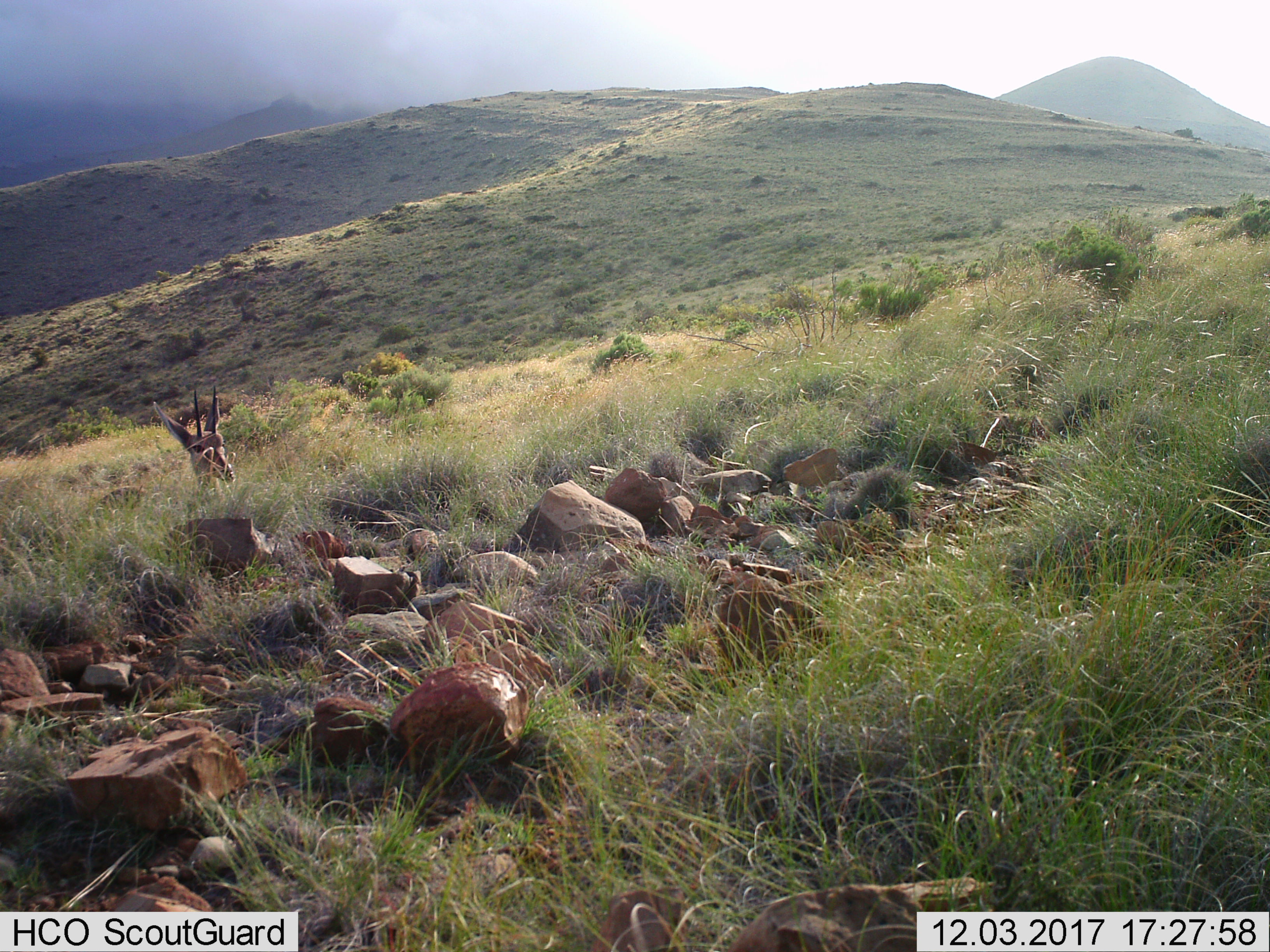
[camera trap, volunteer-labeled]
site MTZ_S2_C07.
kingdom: Animalia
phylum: Chordata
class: Mammalia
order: Artiodactyla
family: Bovidae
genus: Sylvicapra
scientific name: Sylvicapra grimmia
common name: common duiker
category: duikercommongrey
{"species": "duikercommongrey (common duiker) (Sylvicapra grimmia)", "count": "1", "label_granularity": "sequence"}